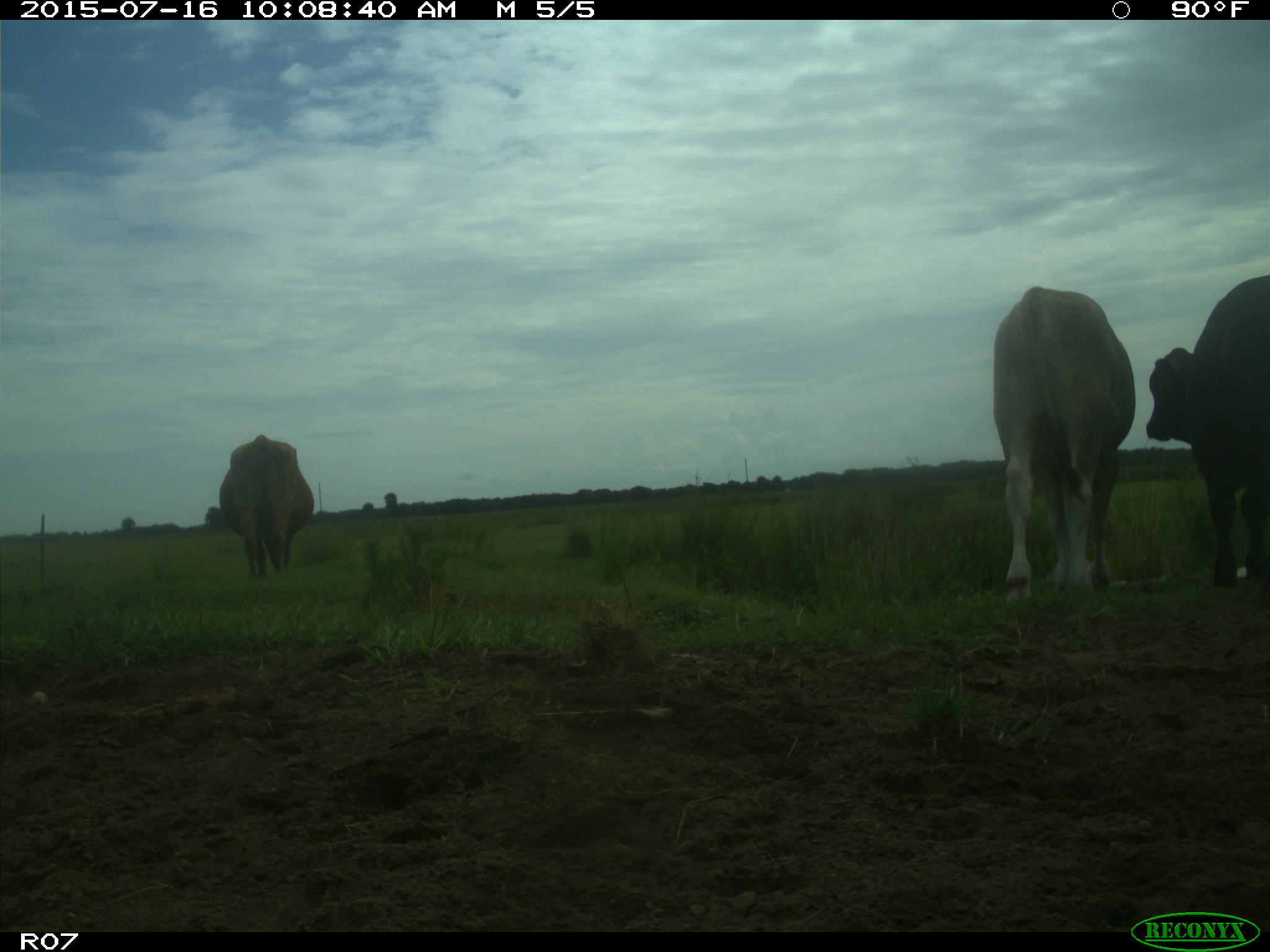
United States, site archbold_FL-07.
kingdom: Animalia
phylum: Chordata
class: Mammalia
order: Artiodactyla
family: Bovidae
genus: Bos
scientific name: Bos taurus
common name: domestic cow